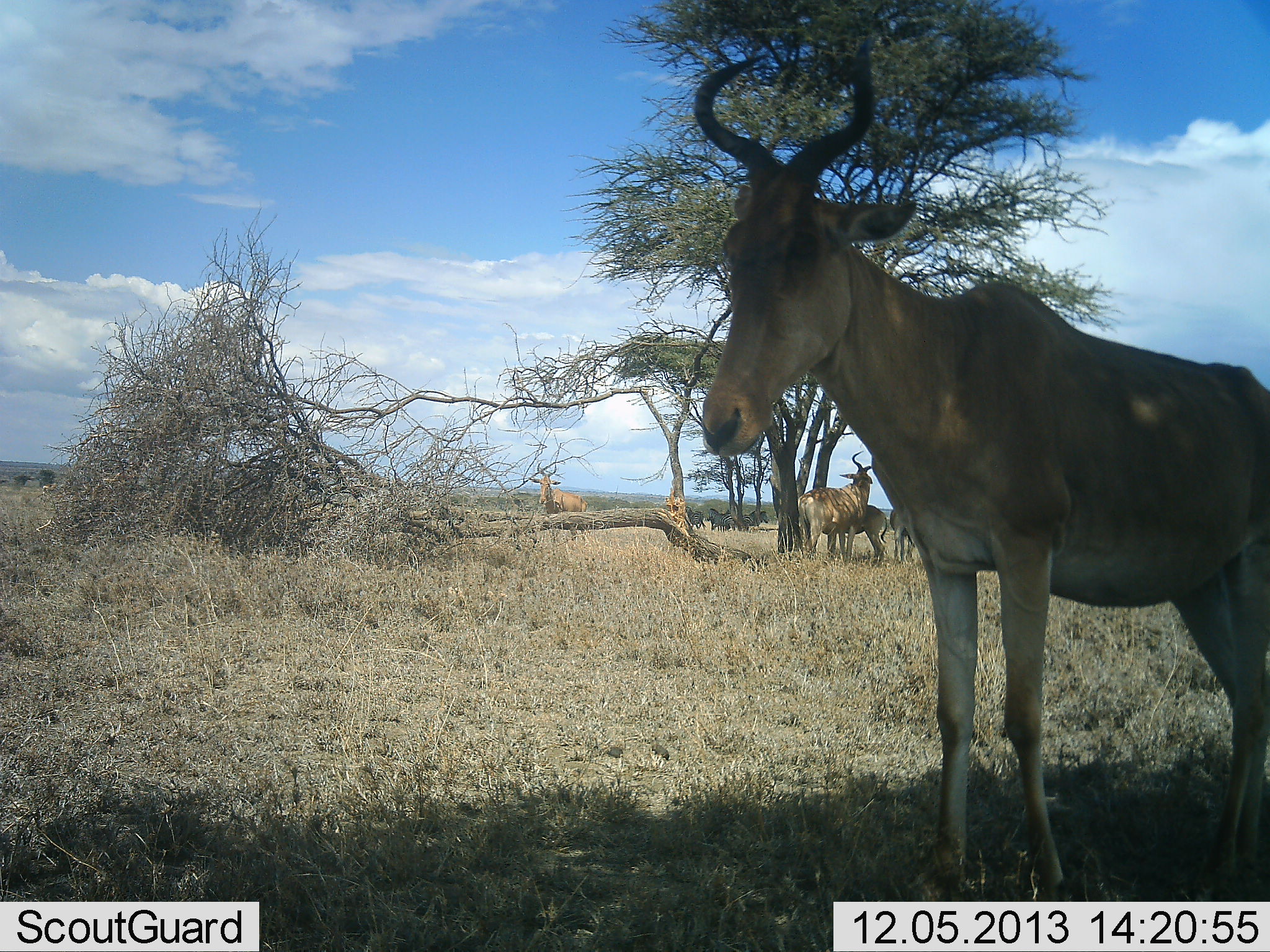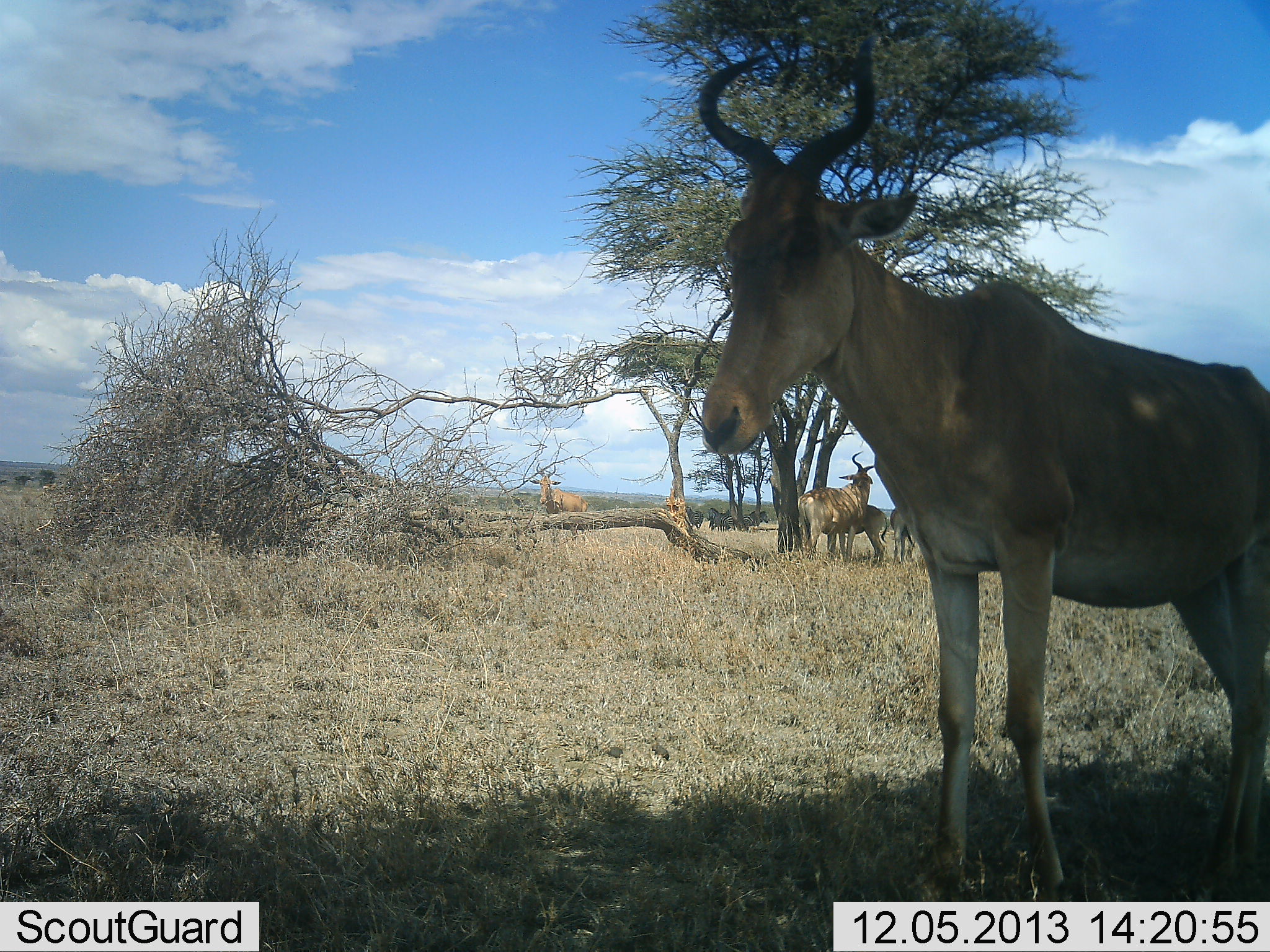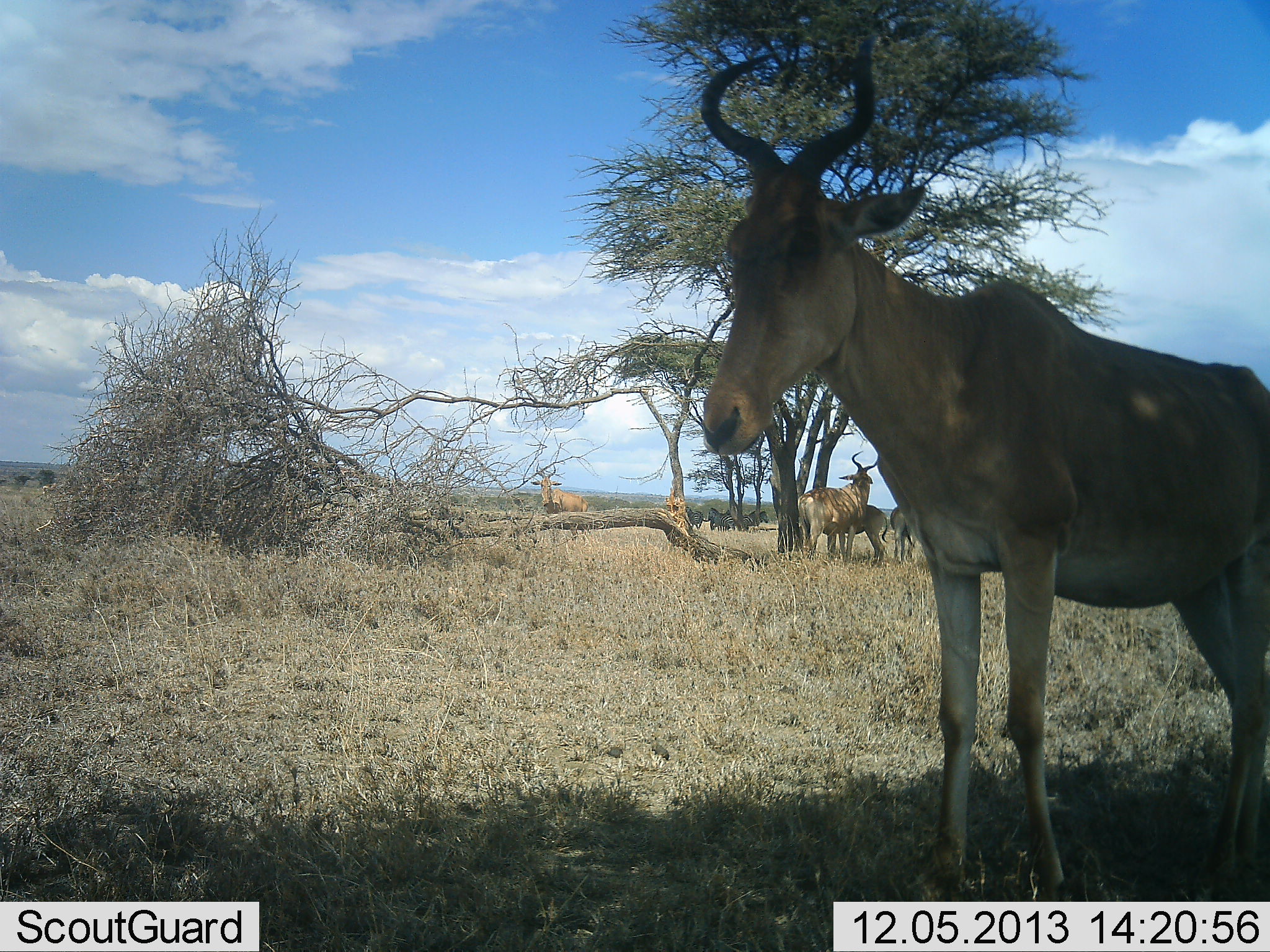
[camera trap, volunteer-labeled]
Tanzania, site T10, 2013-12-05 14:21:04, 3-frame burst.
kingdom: Animalia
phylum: Chordata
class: Mammalia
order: Artiodactyla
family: Bovidae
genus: Alcelaphus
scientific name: Alcelaphus buselaphus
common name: hartebeest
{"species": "hartebeest (Alcelaphus buselaphus)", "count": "5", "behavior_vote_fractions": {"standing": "100%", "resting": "14%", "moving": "0%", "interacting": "7%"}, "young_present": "7%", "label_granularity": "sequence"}